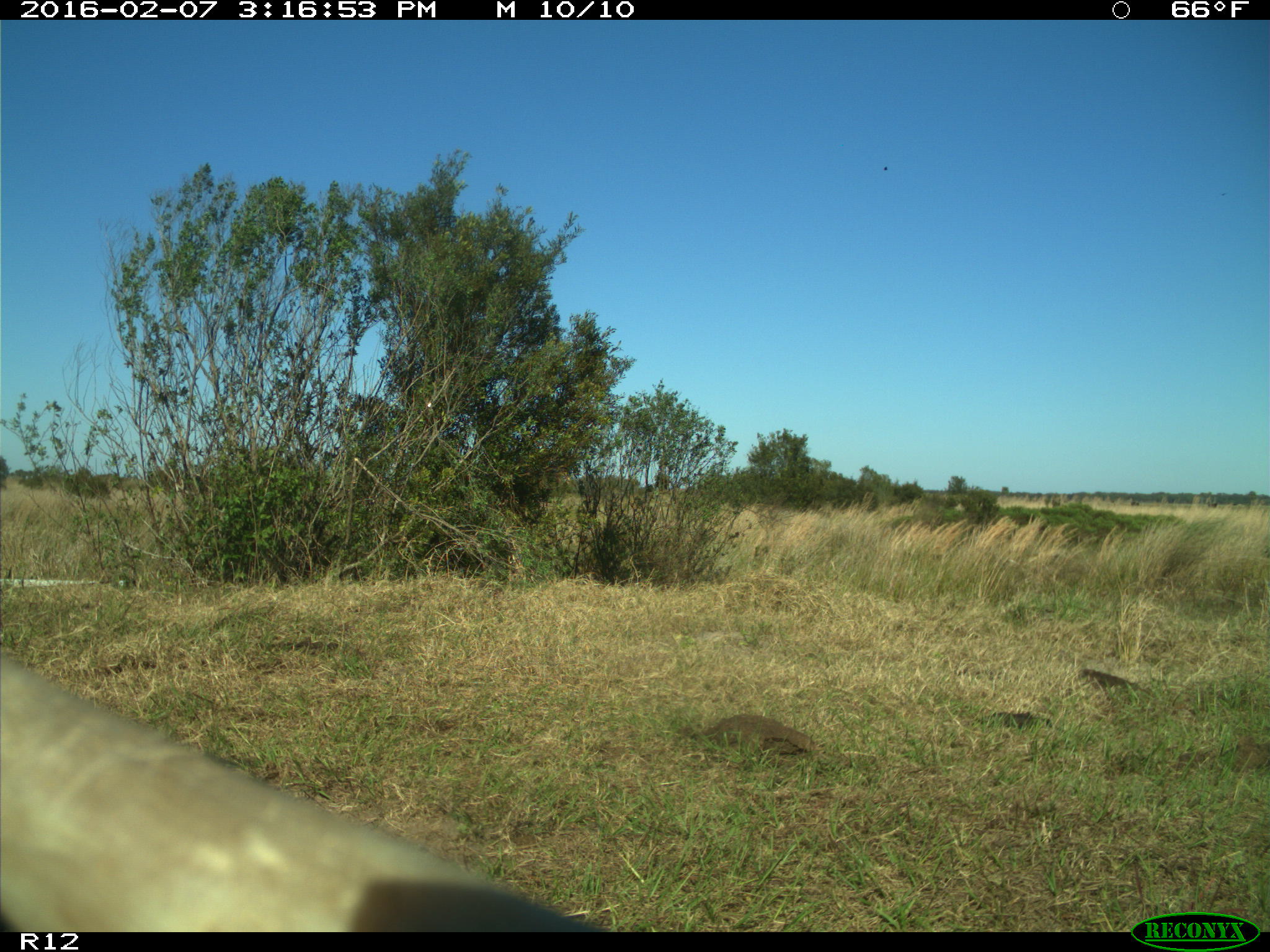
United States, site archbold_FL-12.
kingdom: Animalia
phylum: Chordata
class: Mammalia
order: Artiodactyla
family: Bovidae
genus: Bos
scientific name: Bos taurus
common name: domestic cow